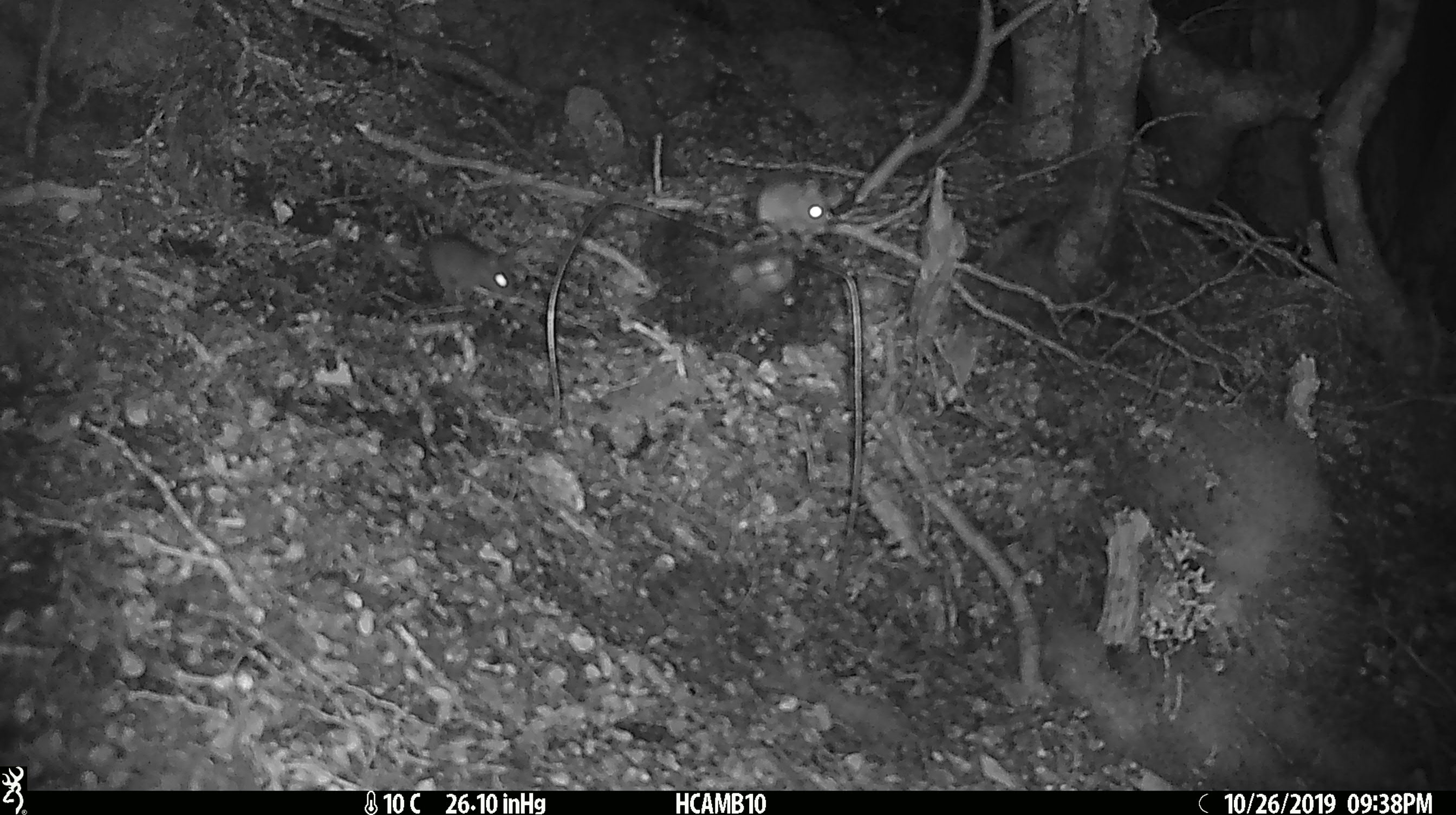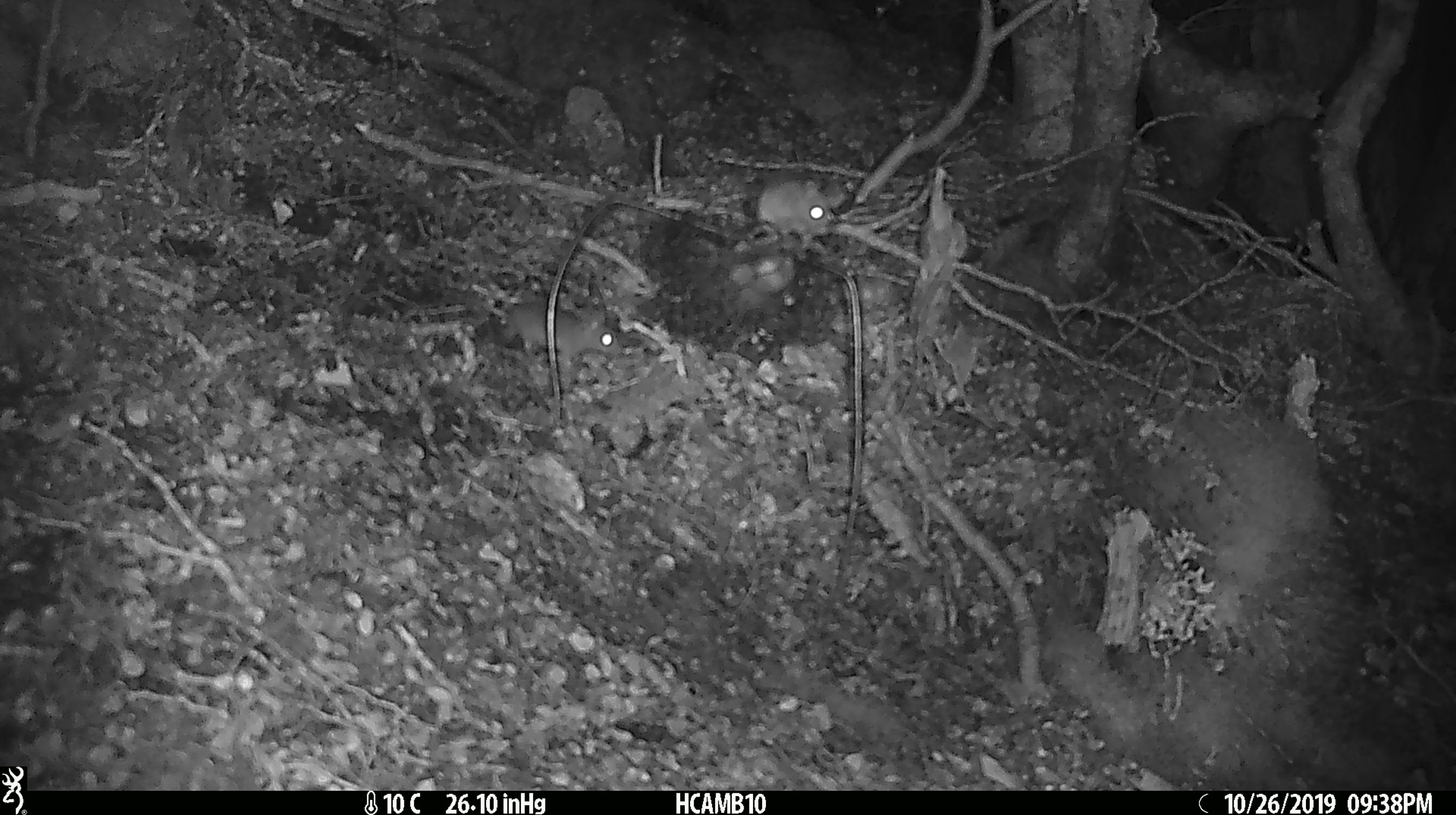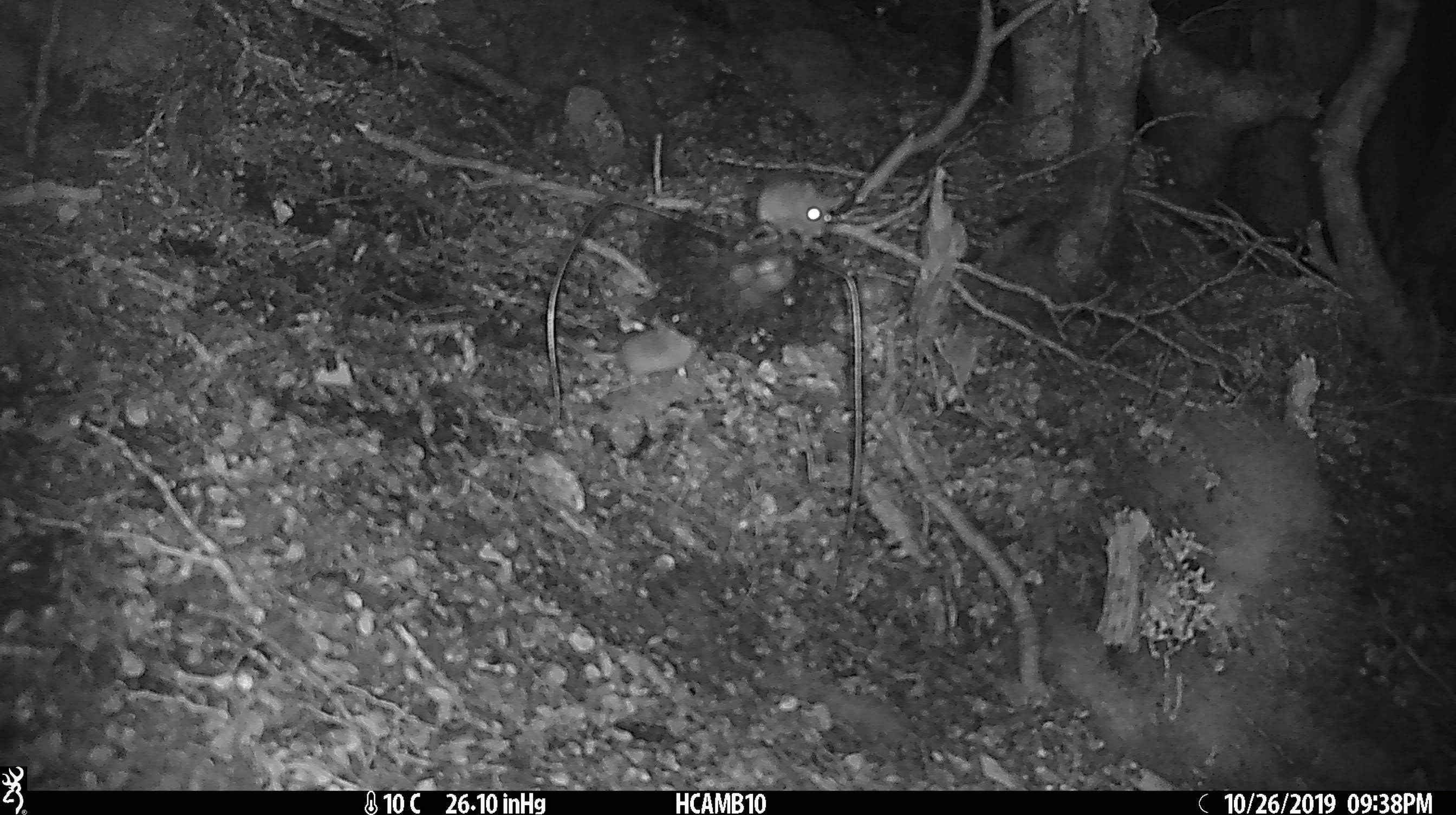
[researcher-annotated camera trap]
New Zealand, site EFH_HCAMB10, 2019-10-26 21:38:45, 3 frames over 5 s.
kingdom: Animalia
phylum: Chordata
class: Mammalia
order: Rodentia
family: Muridae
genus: Mus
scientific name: Mus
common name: mouse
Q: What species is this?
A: Mouse (Mus).